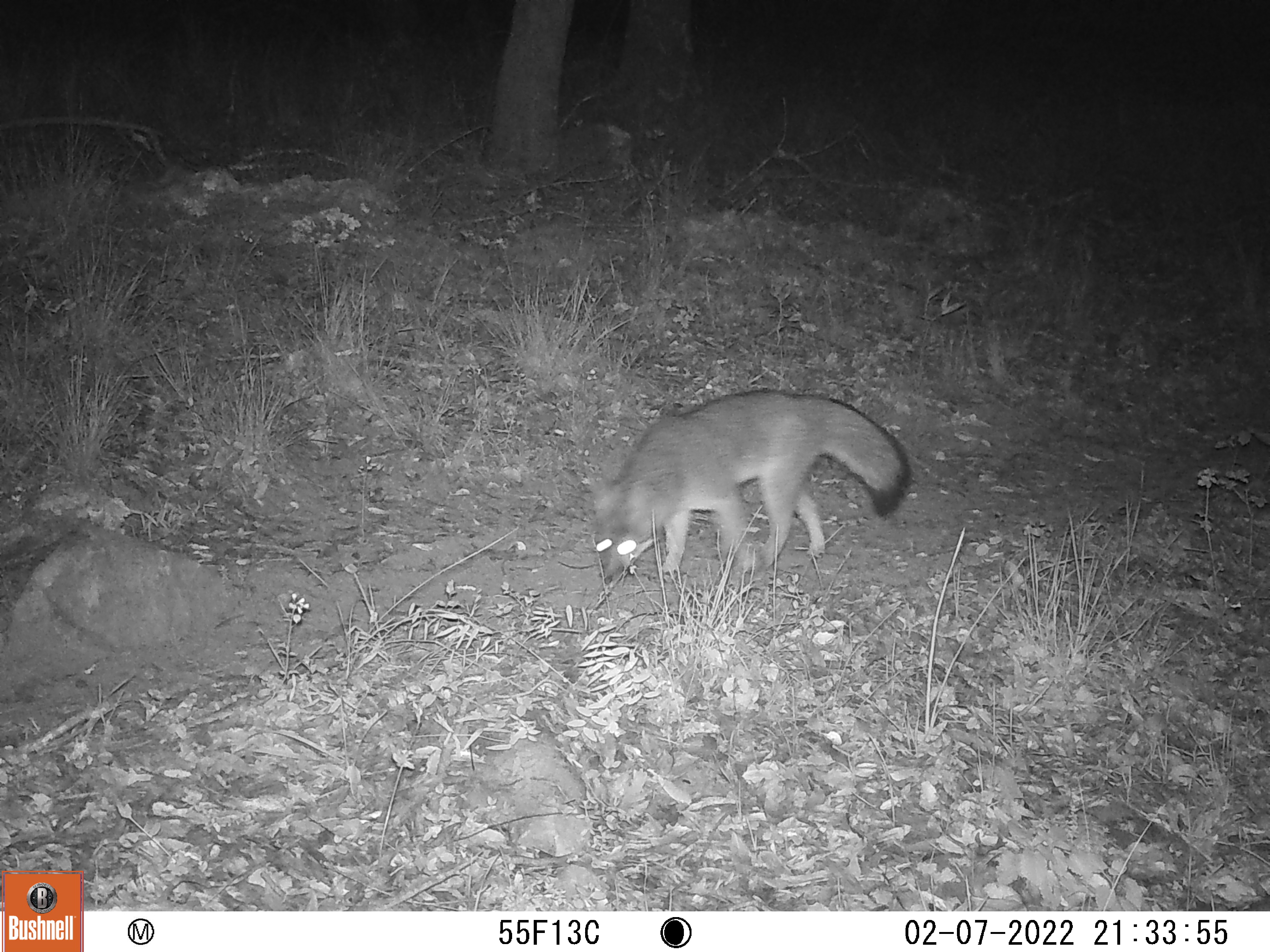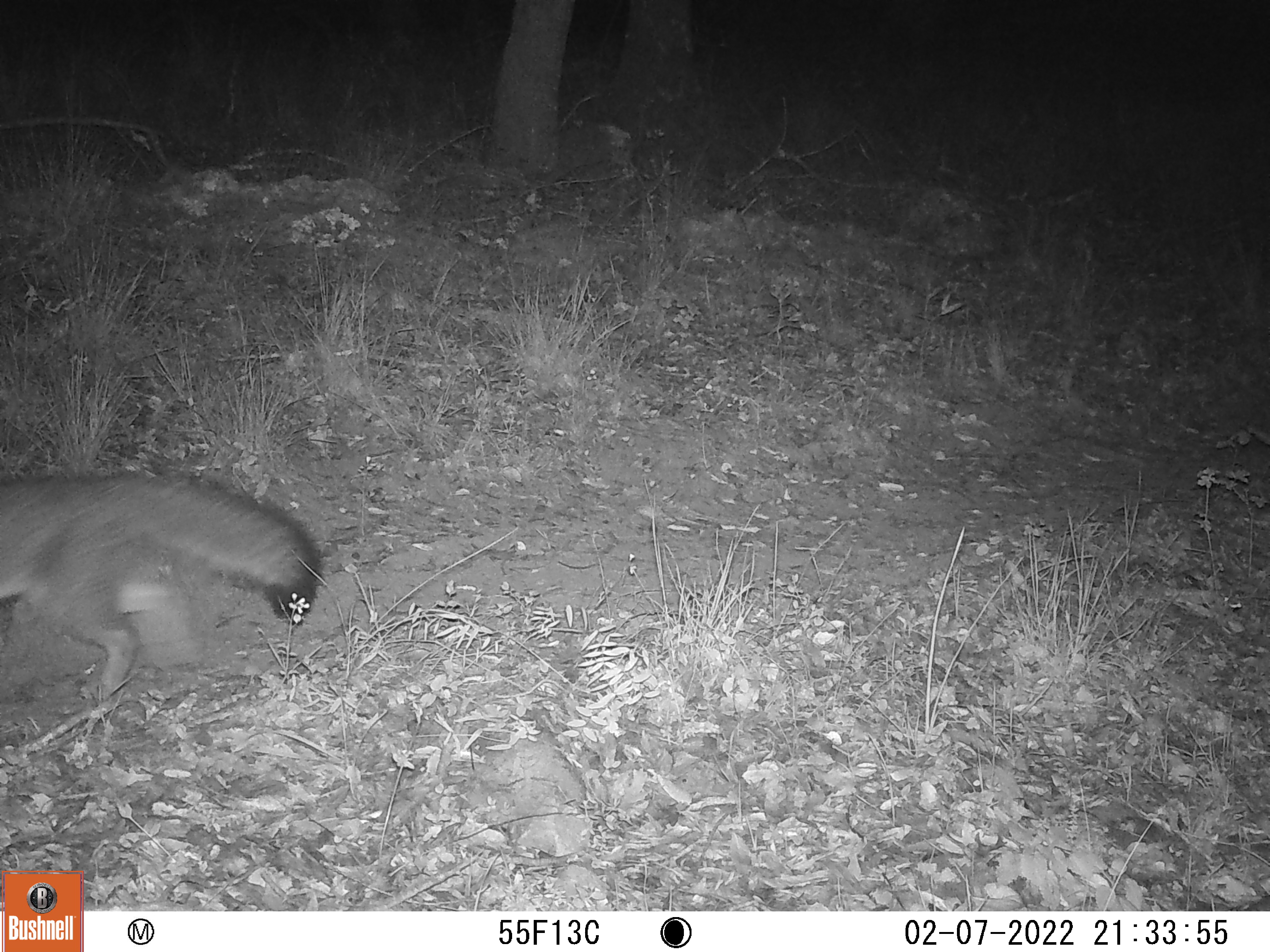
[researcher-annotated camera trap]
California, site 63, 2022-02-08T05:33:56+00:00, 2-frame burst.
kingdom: Animalia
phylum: Chordata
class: Mammalia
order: Carnivora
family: Canidae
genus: Urocyon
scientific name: Urocyon cinereoargenteus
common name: gray fox